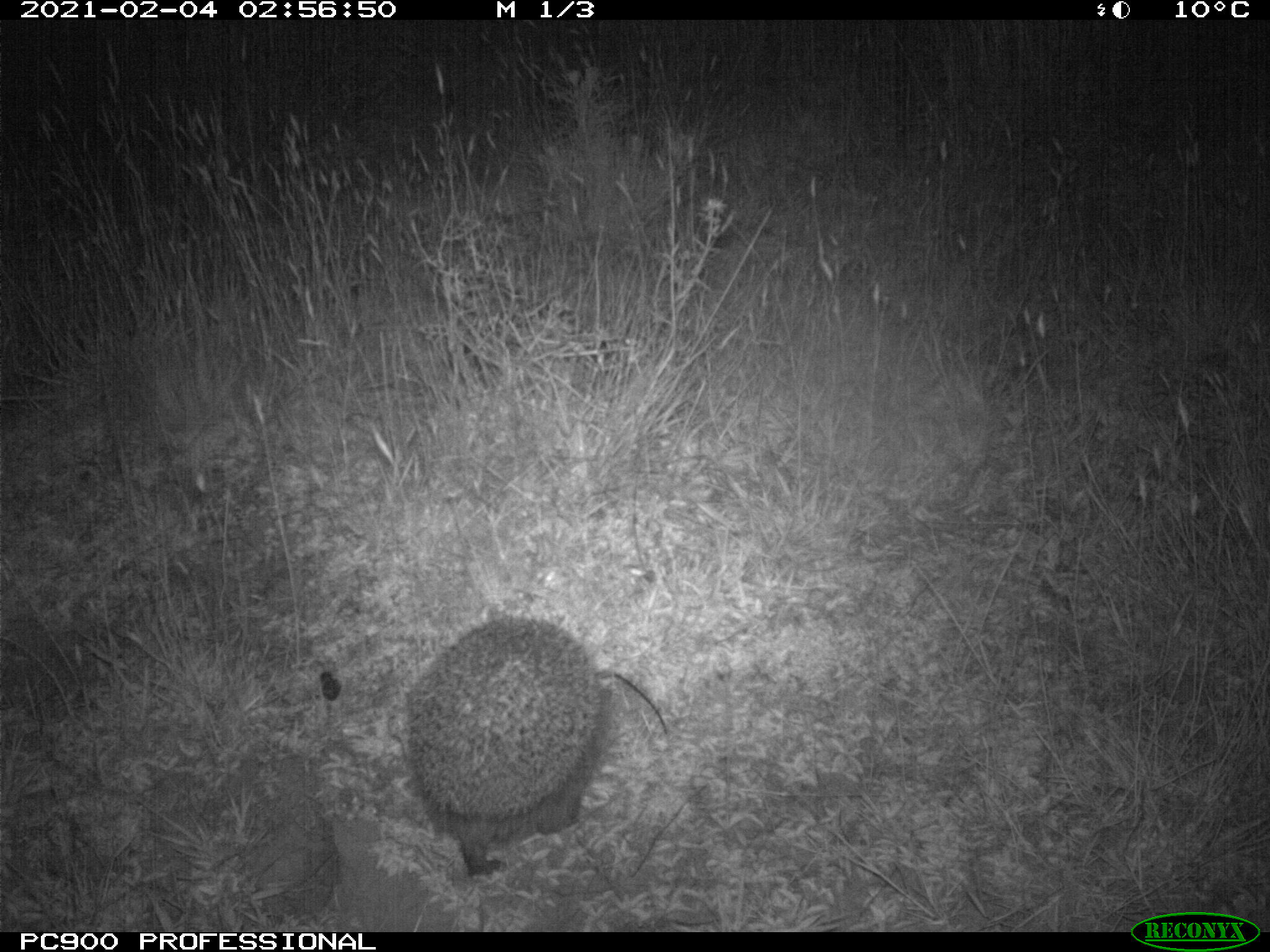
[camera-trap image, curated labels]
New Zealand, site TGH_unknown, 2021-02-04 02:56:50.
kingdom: Animalia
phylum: Chordata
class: Mammalia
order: Eulipotyphla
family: Erinaceidae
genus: Erinaceus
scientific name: Erinaceus europaeus europaeus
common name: european hedgehog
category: hedgehog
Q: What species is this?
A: Hedgehog (european hedgehog) (Erinaceus europaeus europaeus).